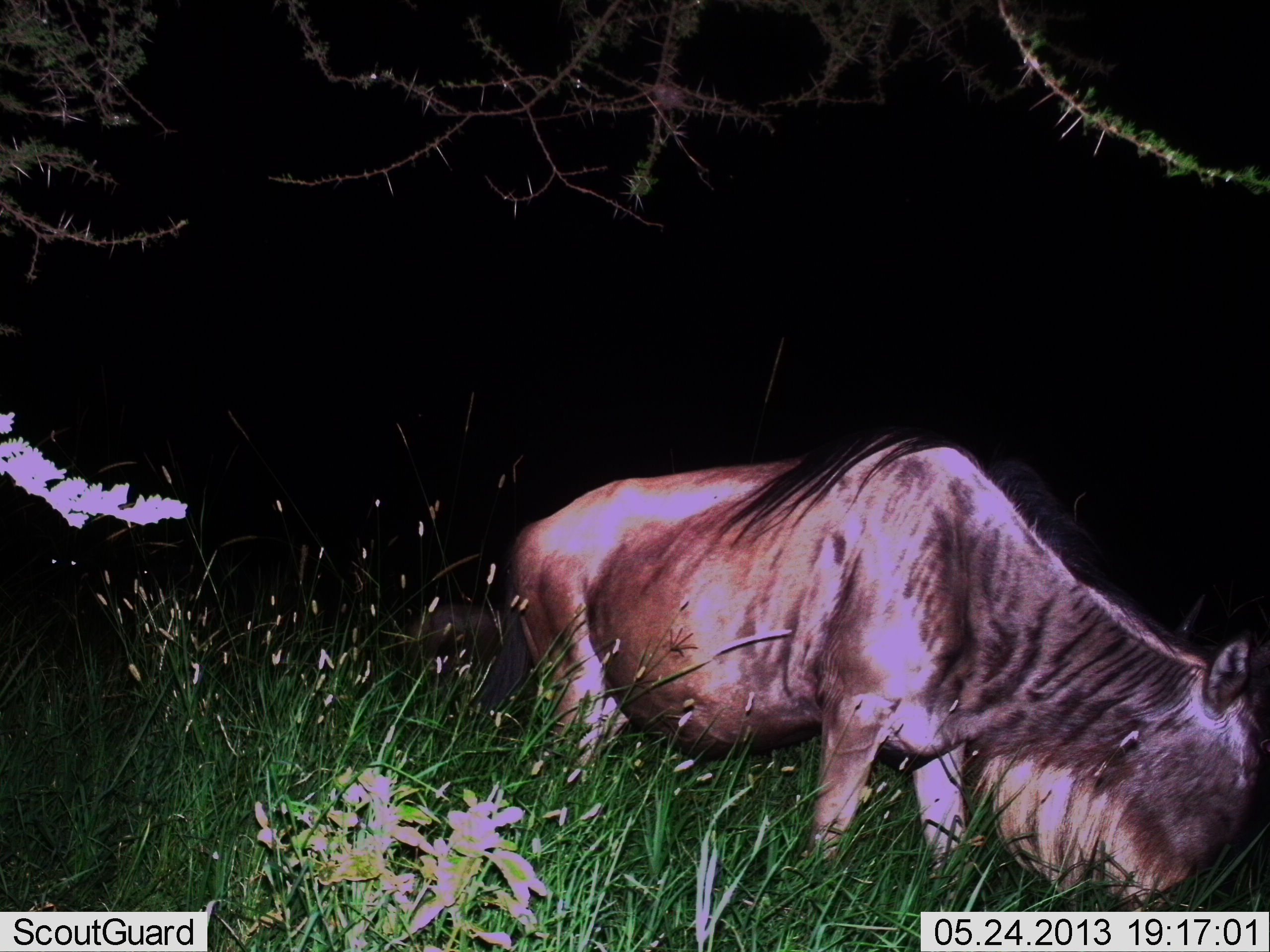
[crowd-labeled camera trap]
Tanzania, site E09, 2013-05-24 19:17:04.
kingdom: Animalia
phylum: Chordata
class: Mammalia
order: Artiodactyla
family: Bovidae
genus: Connochaetes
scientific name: Connochaetes taurinus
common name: blue wildebeest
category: wildebeest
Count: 1.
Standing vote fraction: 36%.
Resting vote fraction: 0%.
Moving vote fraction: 11%.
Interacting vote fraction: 0%.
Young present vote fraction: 0%.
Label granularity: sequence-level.